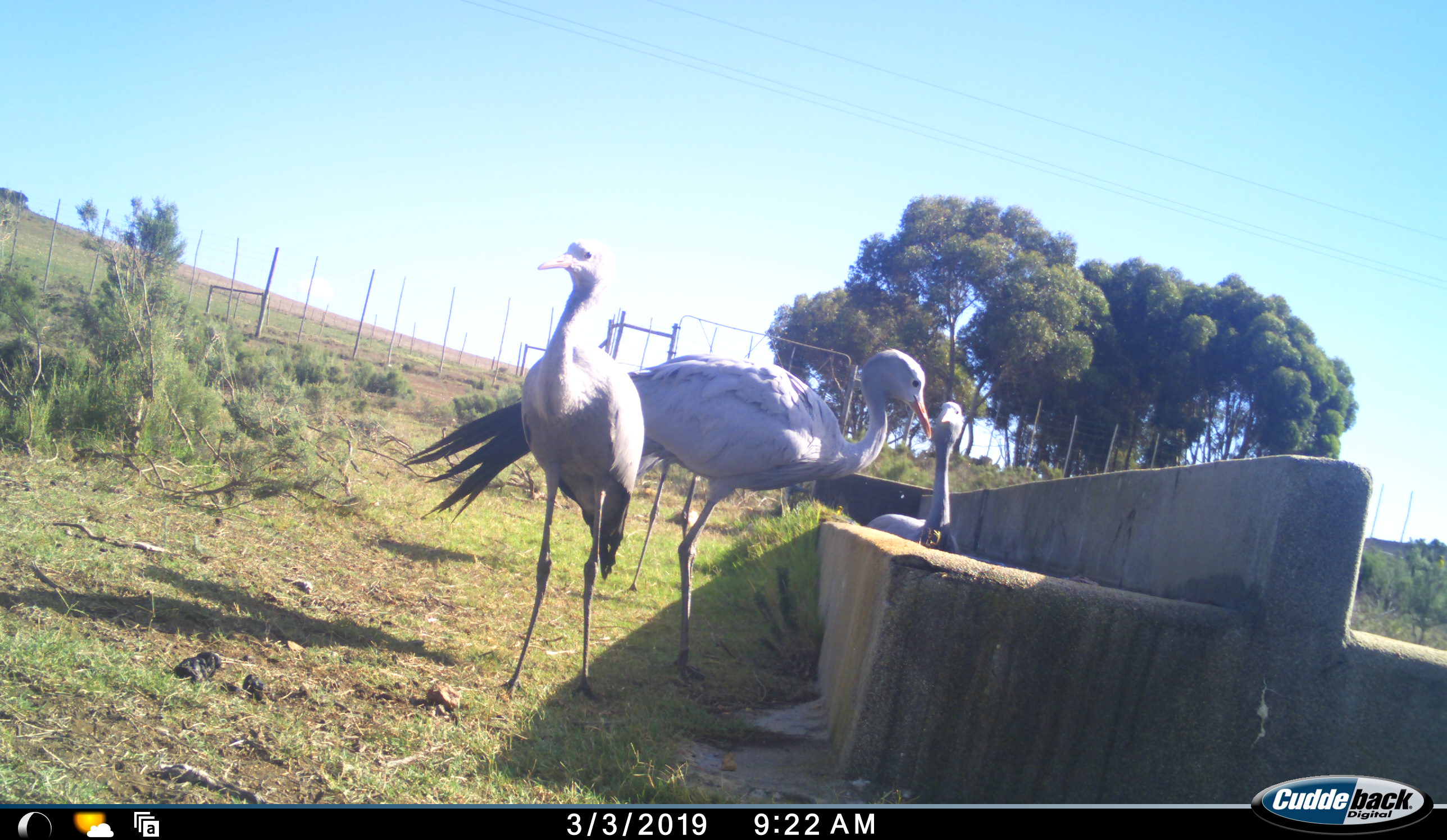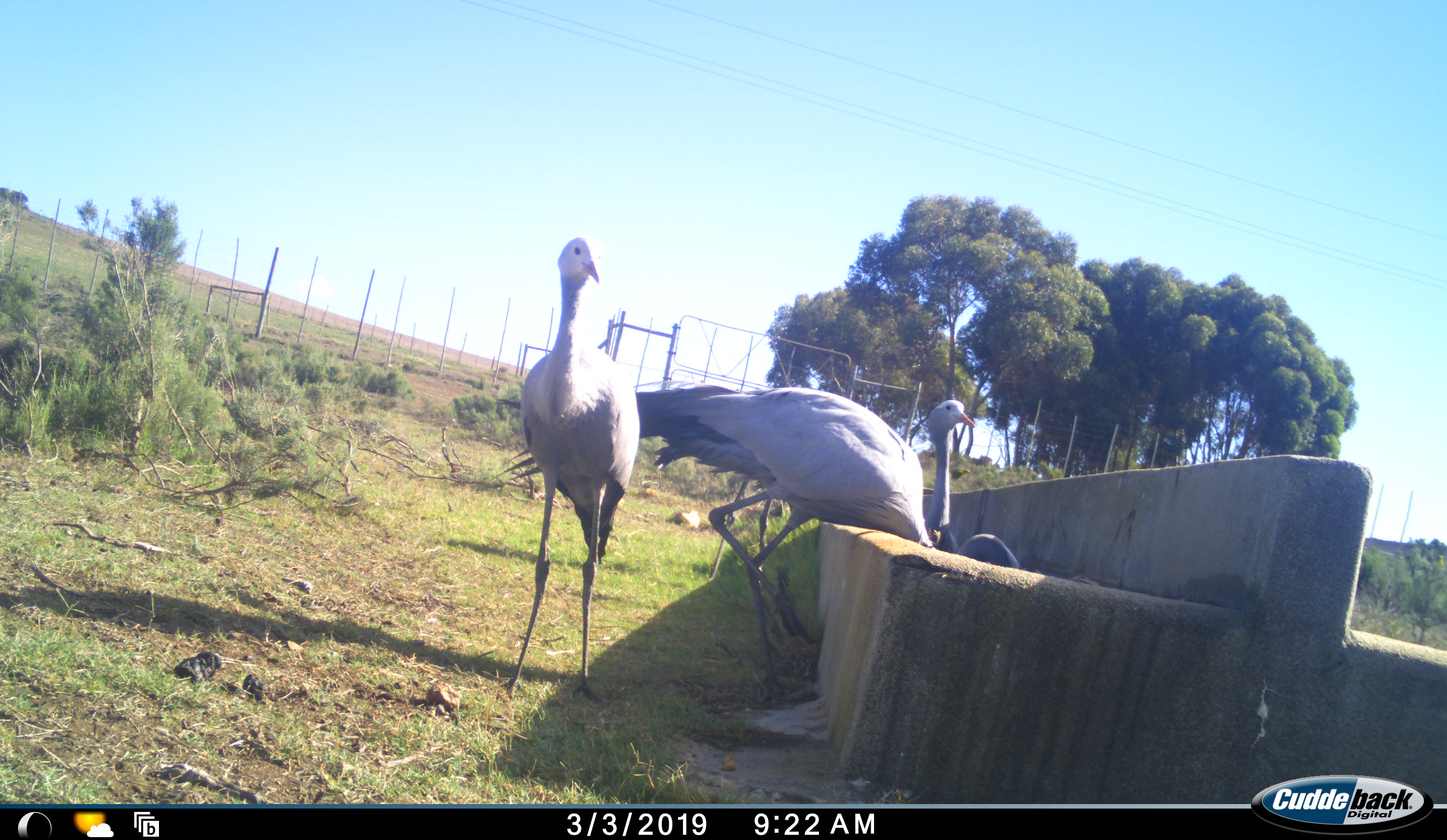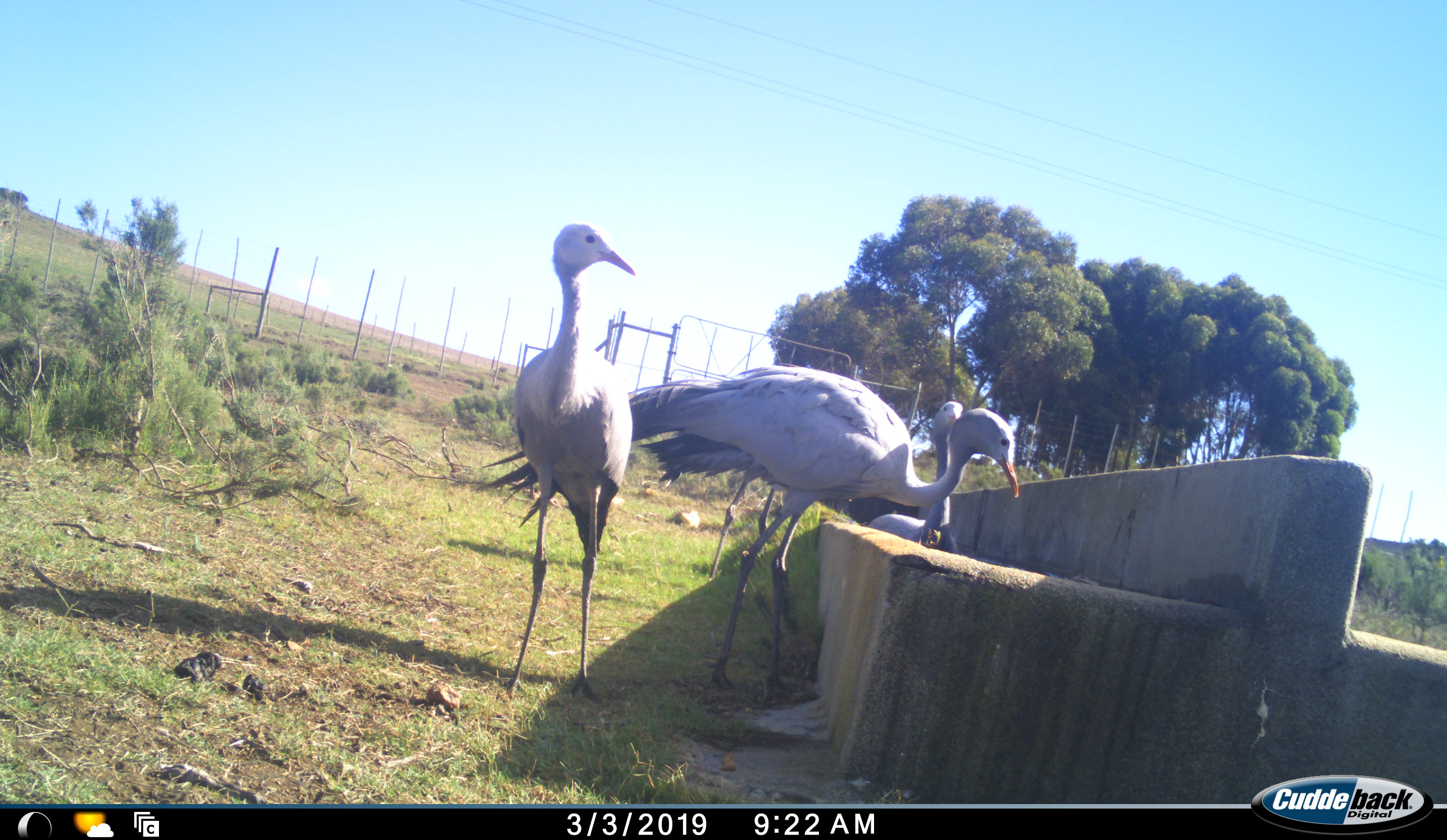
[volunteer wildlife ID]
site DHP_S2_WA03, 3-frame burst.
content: unidentified animal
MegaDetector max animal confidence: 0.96